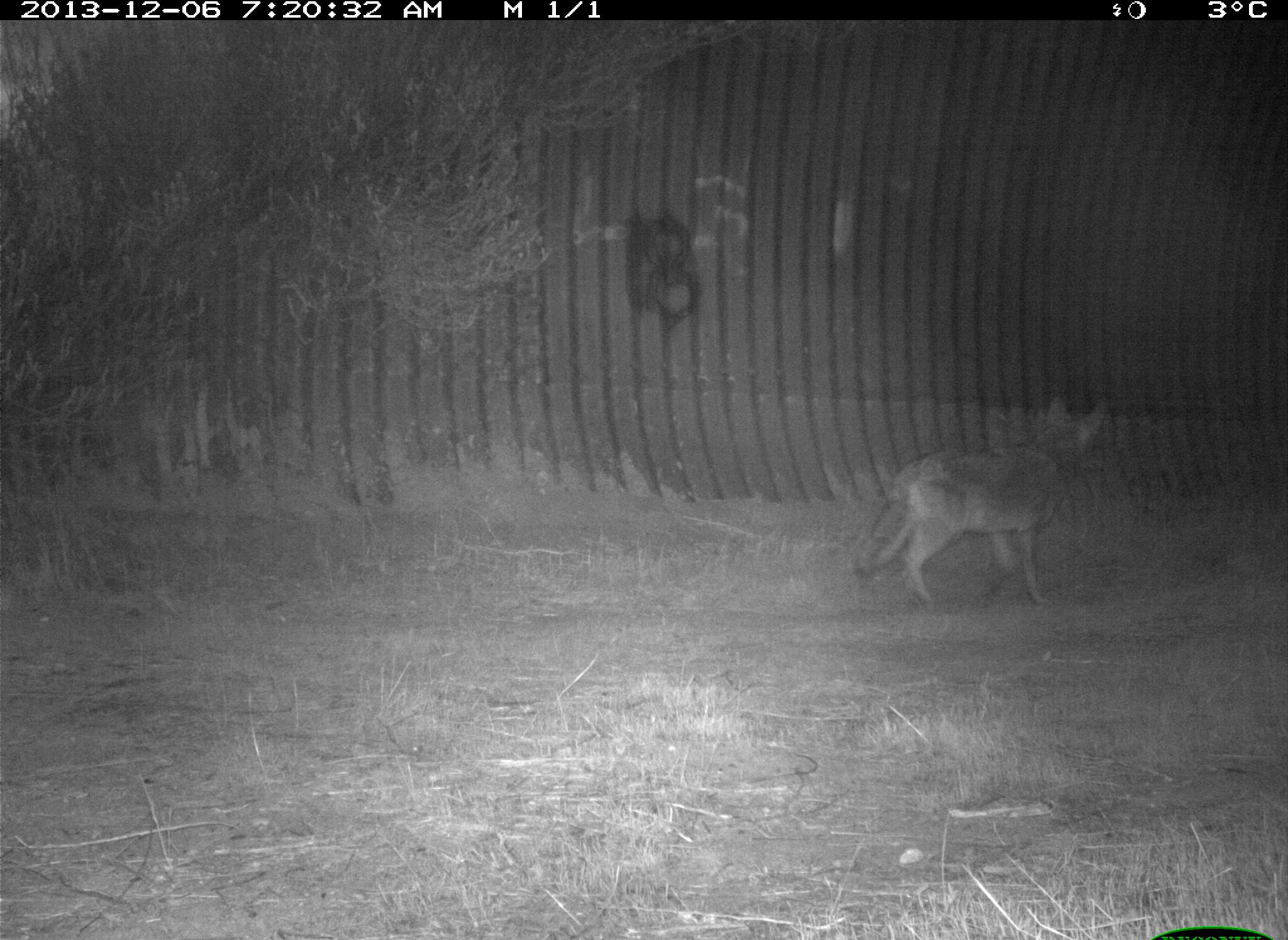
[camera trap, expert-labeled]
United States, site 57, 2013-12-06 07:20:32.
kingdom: Animalia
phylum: Chordata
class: Mammalia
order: Carnivora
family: Canidae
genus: Canis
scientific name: Canis latrans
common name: coyote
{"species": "coyote (Canis latrans)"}